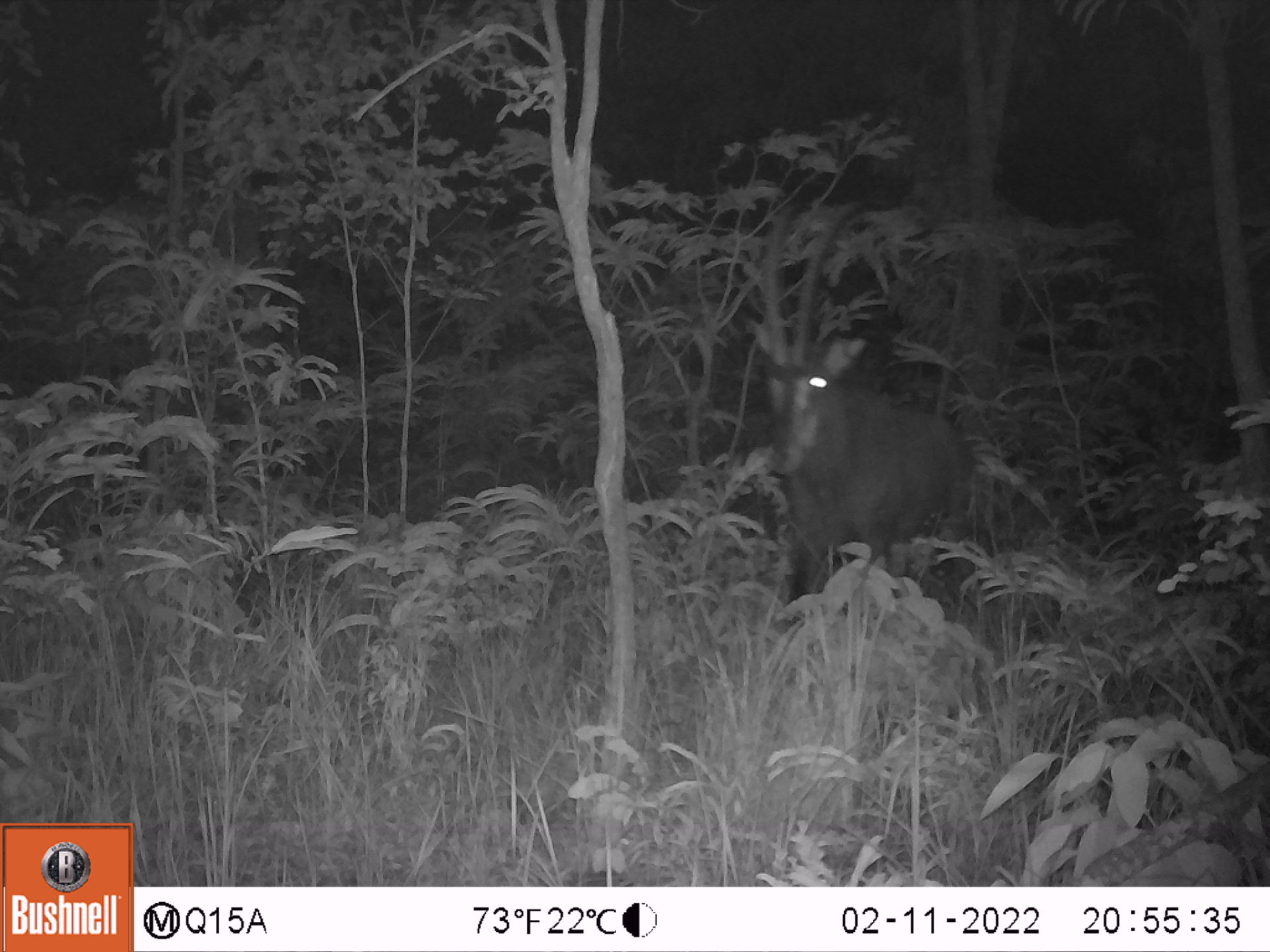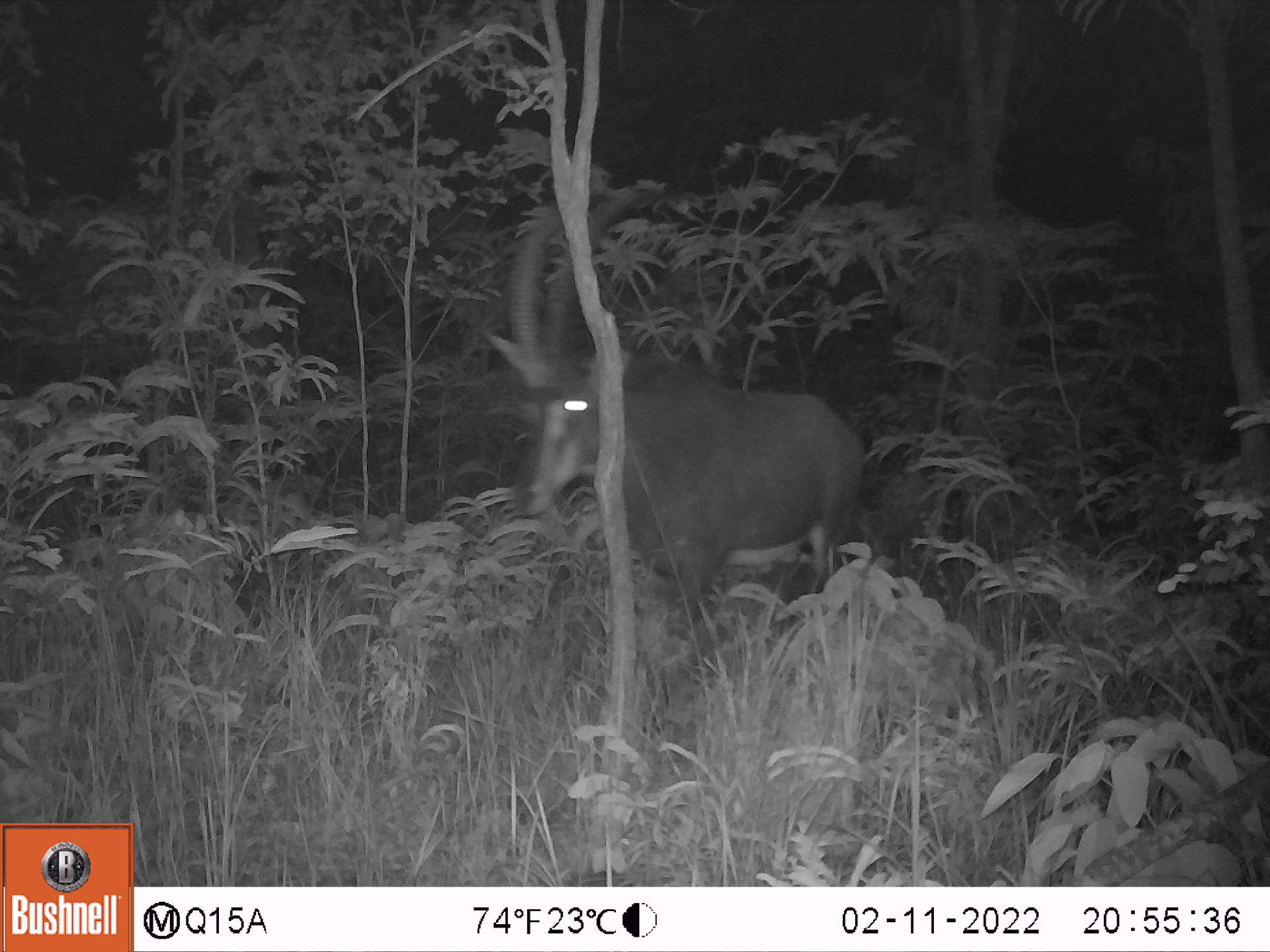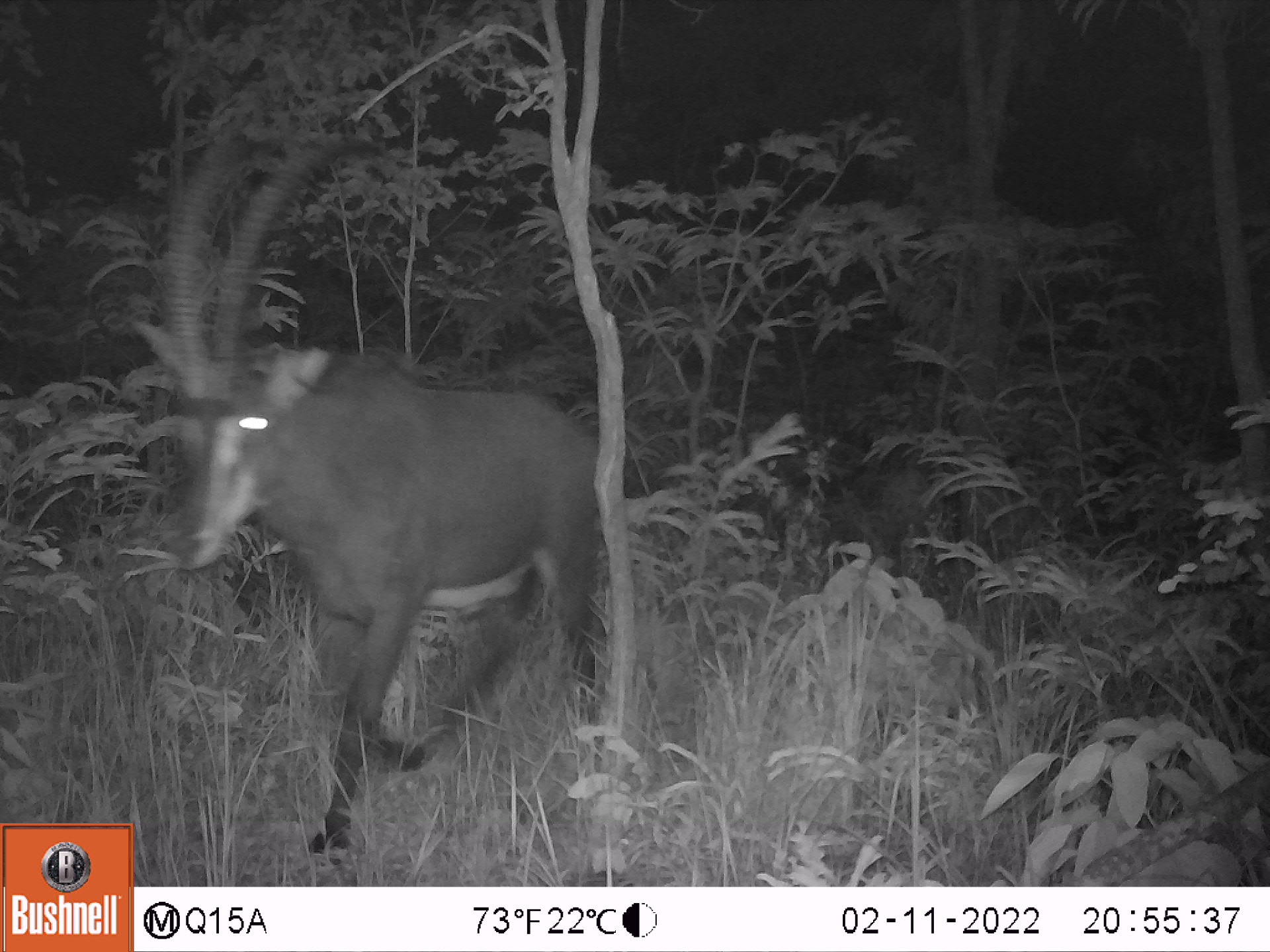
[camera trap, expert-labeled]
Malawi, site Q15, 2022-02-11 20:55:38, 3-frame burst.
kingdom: Animalia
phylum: Chordata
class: Mammalia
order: Artiodactyla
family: Bovidae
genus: Hippotragus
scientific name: Hippotragus niger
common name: sable antelope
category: sable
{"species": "sable (sable antelope) (Hippotragus niger)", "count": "1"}